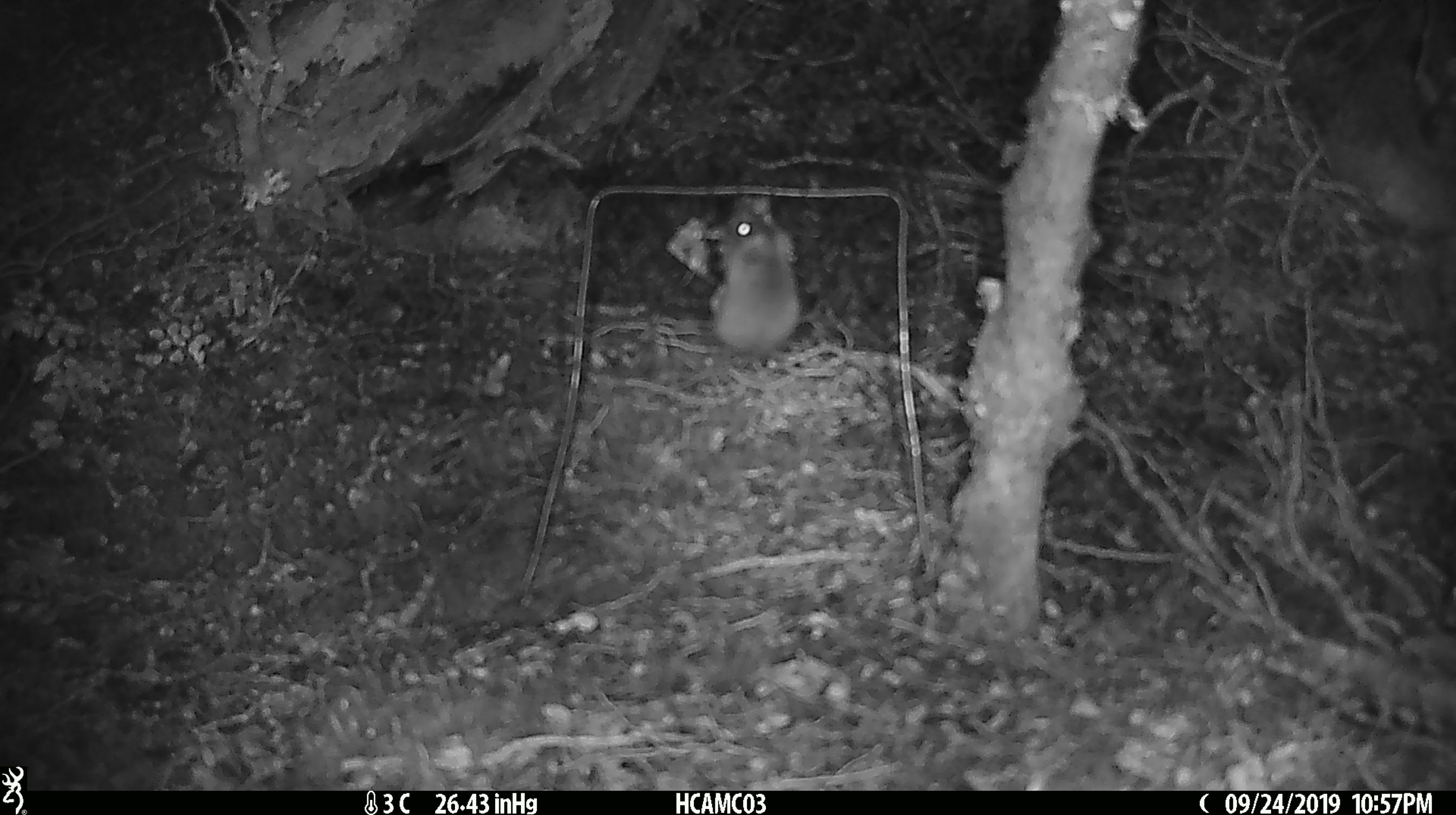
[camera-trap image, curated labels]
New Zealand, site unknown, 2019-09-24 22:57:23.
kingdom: Animalia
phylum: Chordata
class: Mammalia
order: Rodentia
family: Muridae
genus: Mus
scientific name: Mus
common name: mouse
Mouse (Mus).